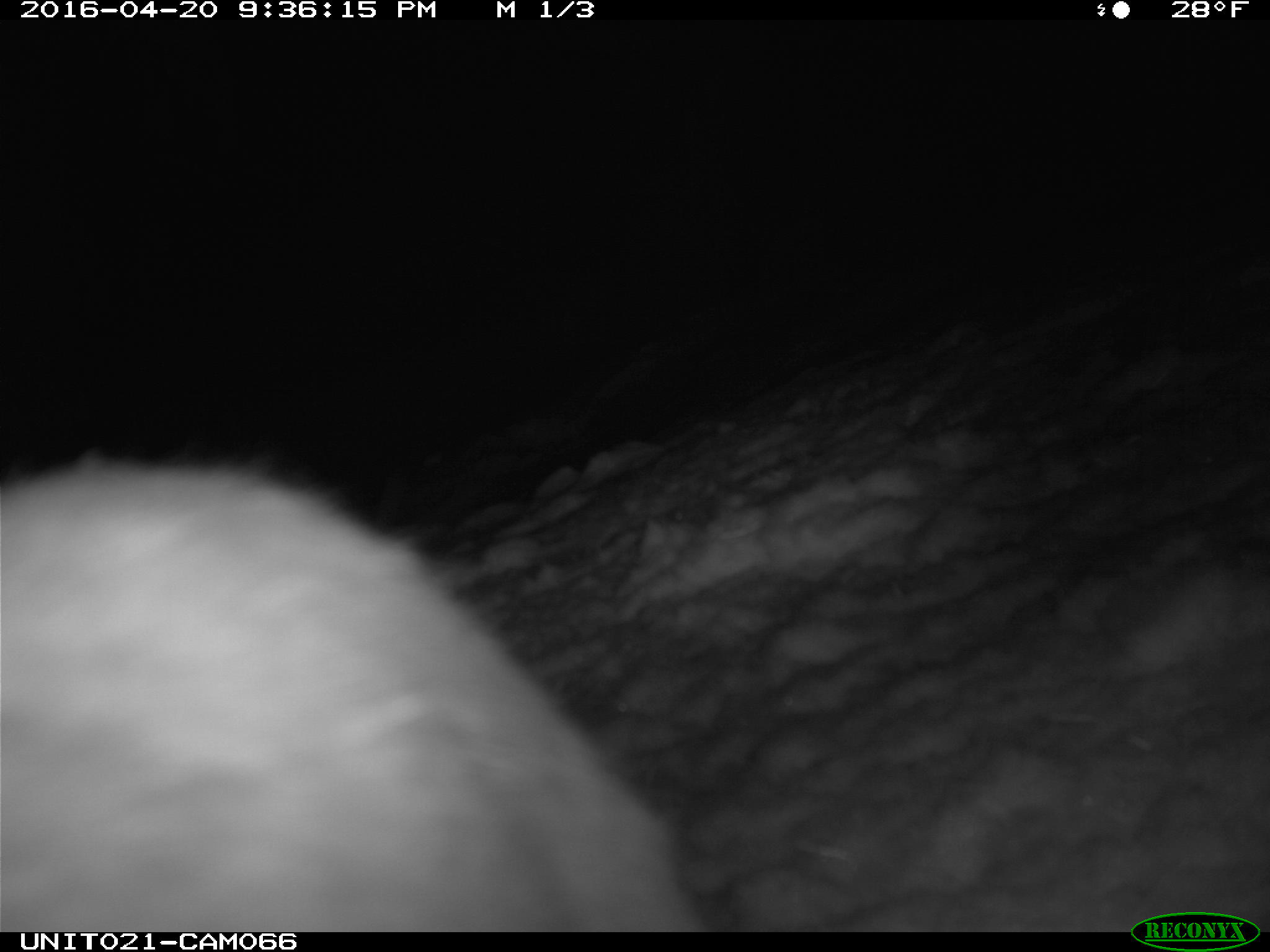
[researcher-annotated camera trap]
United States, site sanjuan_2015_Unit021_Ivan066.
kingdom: Animalia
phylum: Chordata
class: Mammalia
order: Lagomorpha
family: Leporidae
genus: Lepus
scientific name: Lepus americanus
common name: snowshoe hare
Lepus americanus (snowshoe hare).